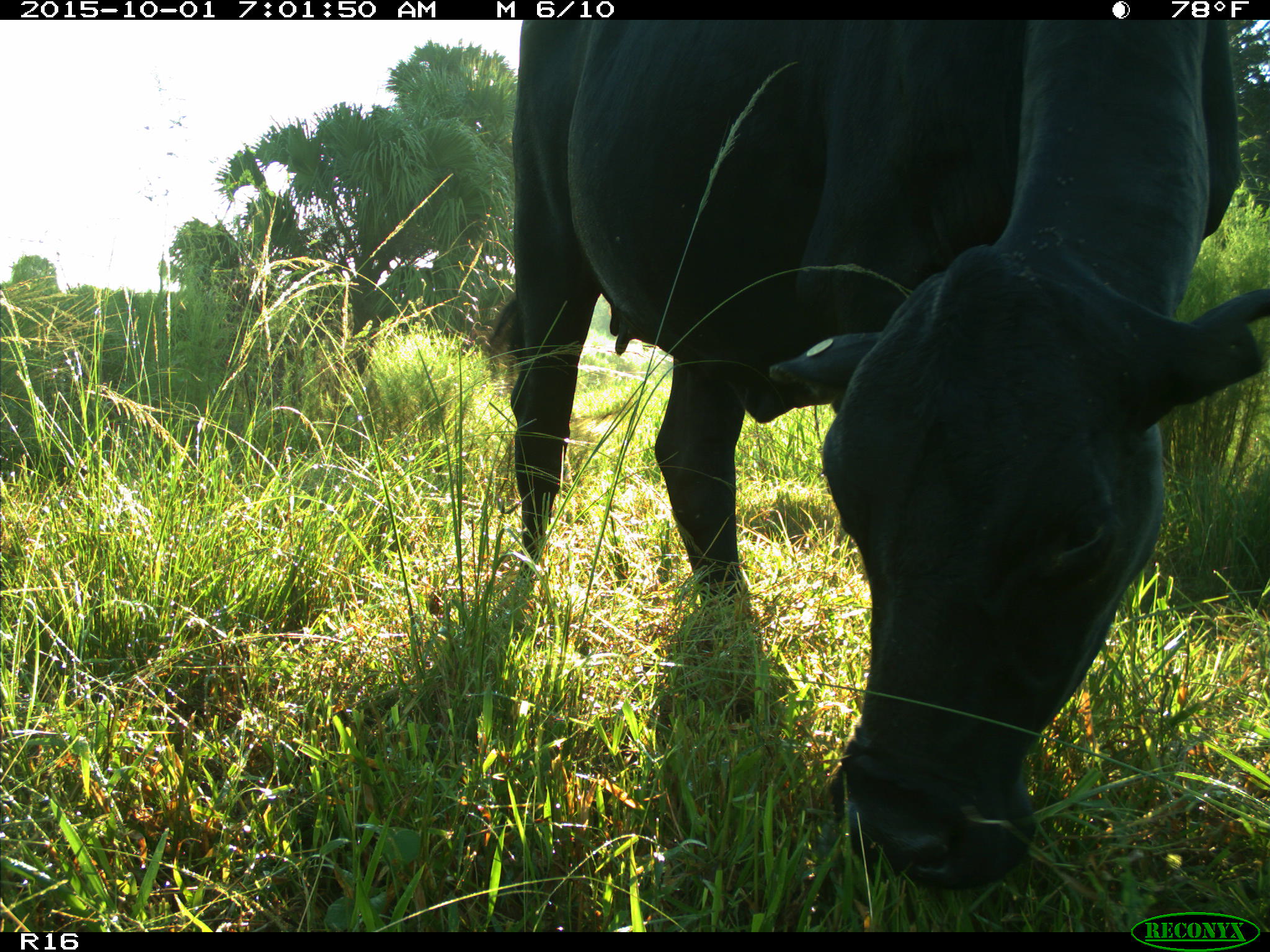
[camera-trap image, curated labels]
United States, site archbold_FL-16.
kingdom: Animalia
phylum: Chordata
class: Mammalia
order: Artiodactyla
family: Bovidae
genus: Bos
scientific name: Bos taurus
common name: domestic cow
Bos taurus (domestic cow).